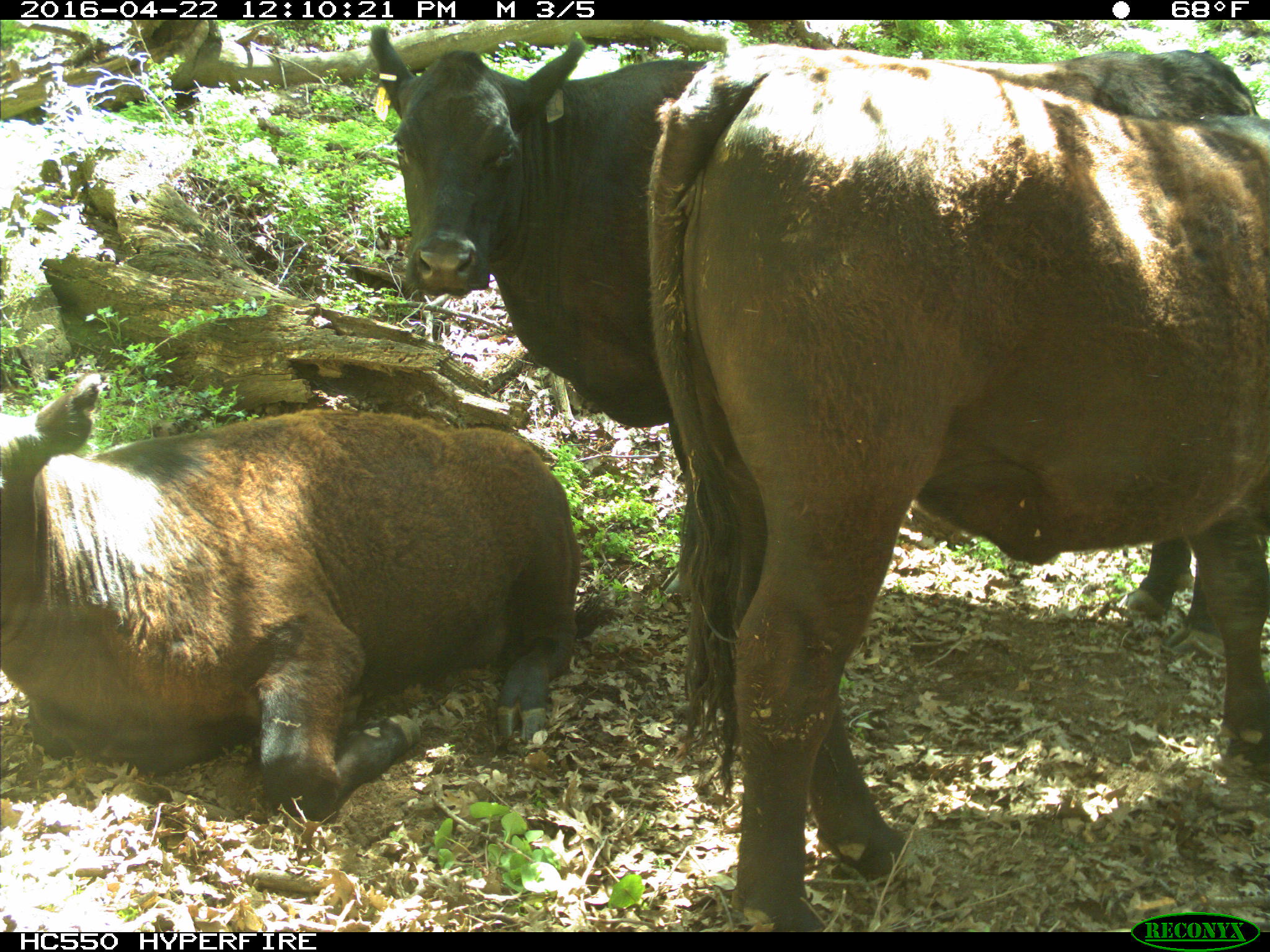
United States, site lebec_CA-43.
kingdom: Animalia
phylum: Chordata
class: Mammalia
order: Artiodactyla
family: Bovidae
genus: Bos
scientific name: Bos taurus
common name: domestic cow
Bos taurus (domestic cow).